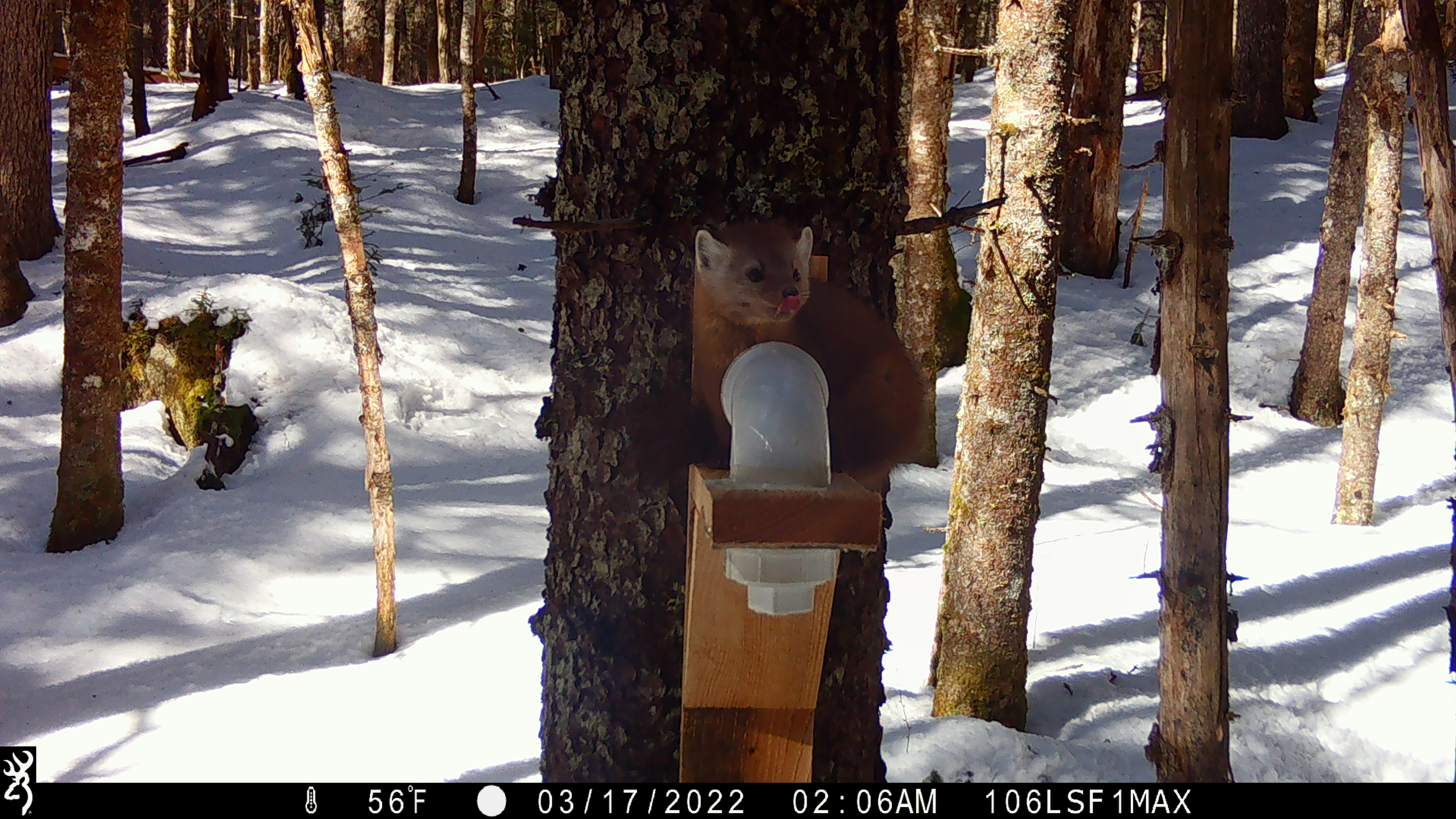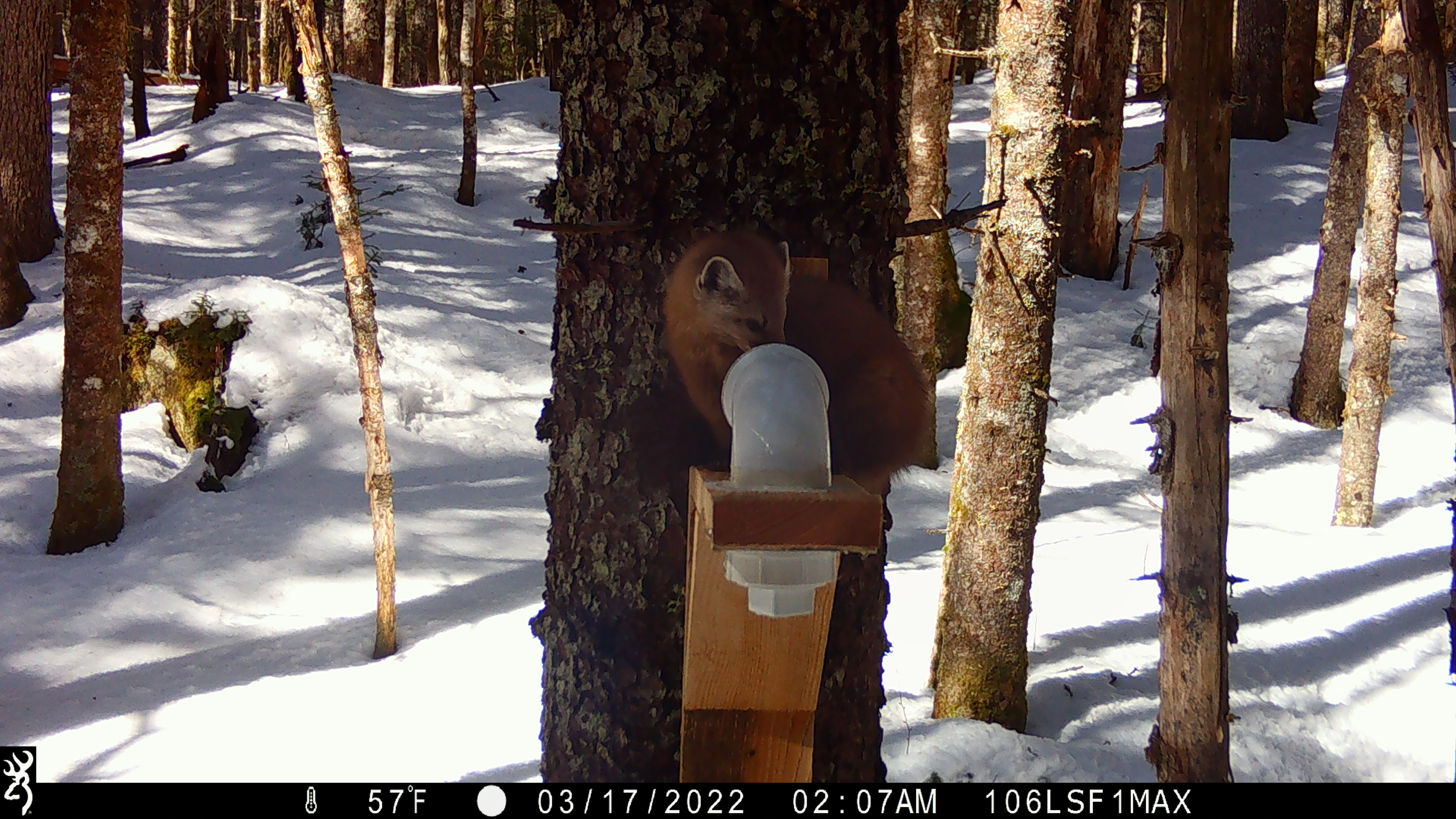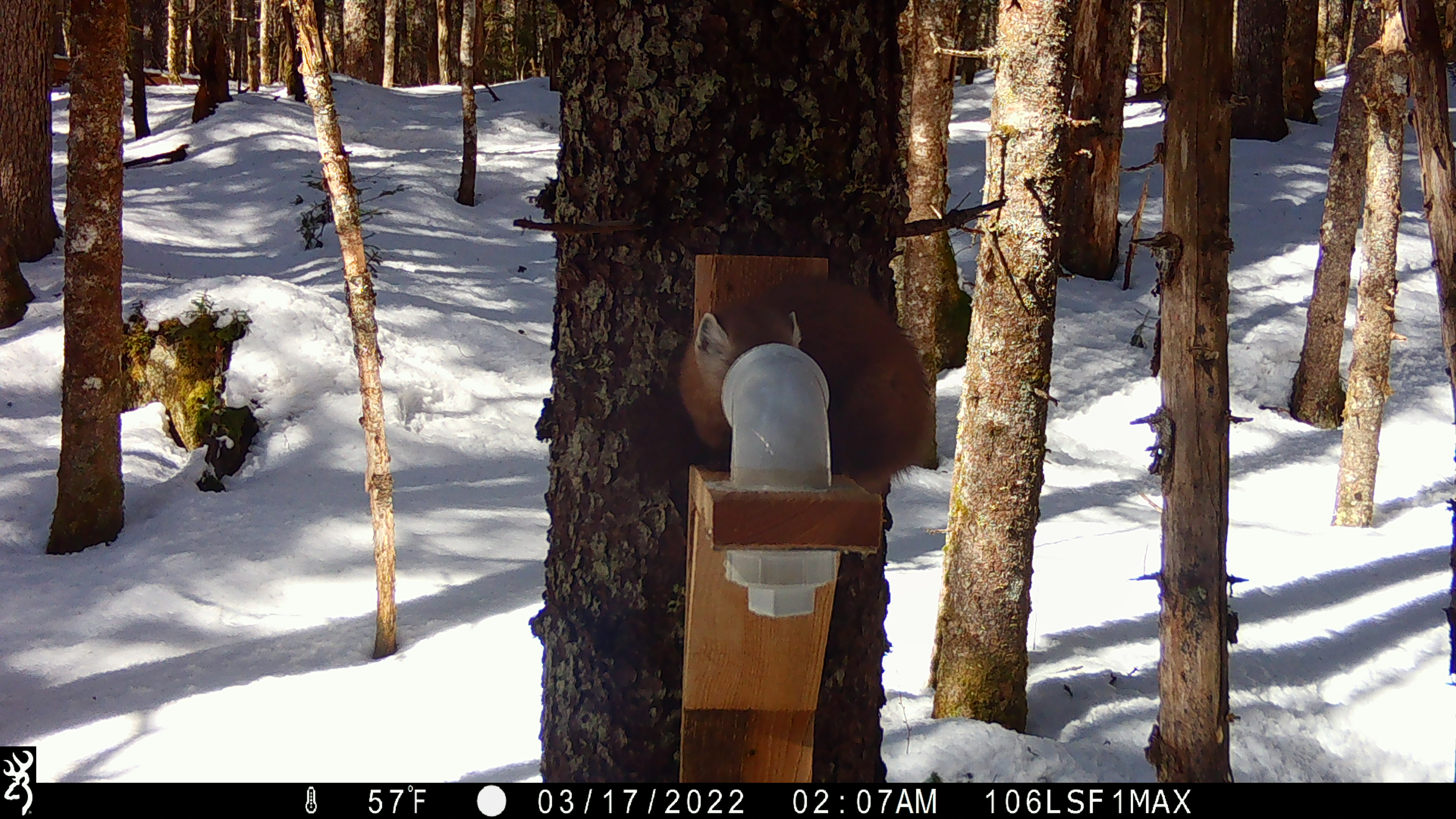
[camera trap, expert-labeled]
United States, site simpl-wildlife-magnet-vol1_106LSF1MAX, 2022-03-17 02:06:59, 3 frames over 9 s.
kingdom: Animalia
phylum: Chordata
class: Mammalia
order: Carnivora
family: Mustelidae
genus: Martes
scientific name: Martes americana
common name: american marten